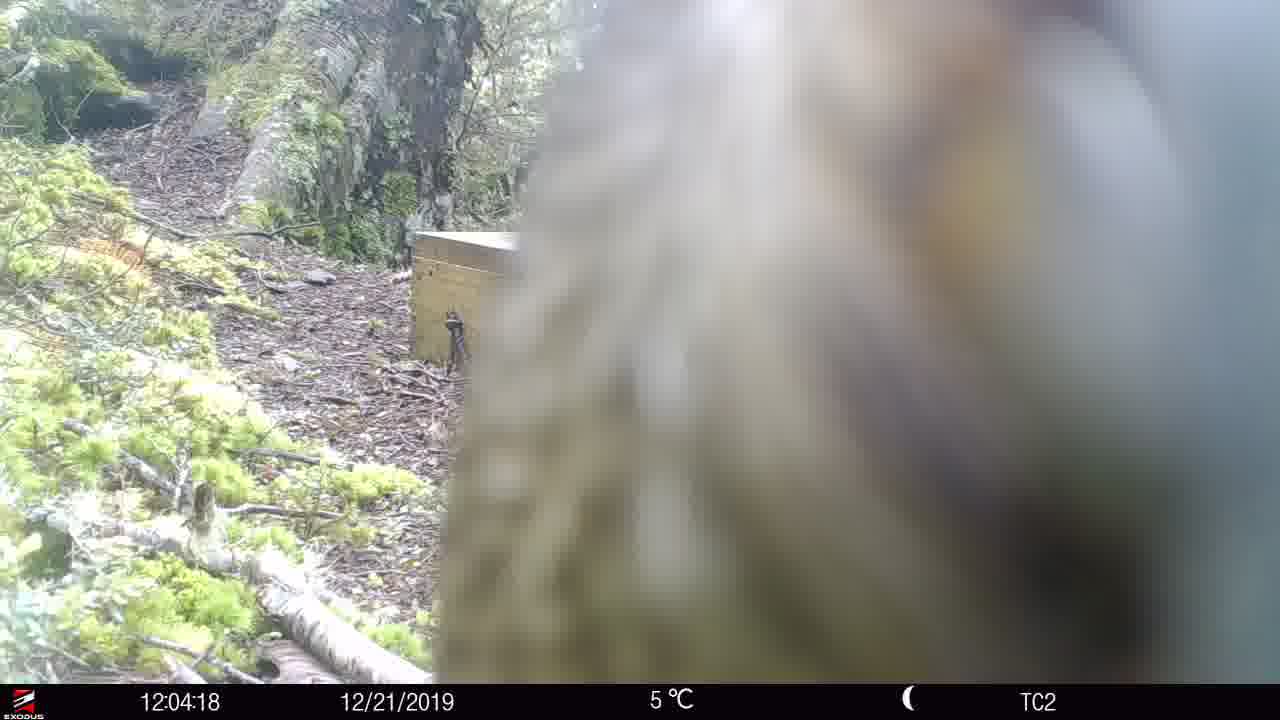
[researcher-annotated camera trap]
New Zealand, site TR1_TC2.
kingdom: Animalia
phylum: Chordata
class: Aves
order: Psittaciformes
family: Strigopidae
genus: Nestor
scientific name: Nestor notabilis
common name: kea